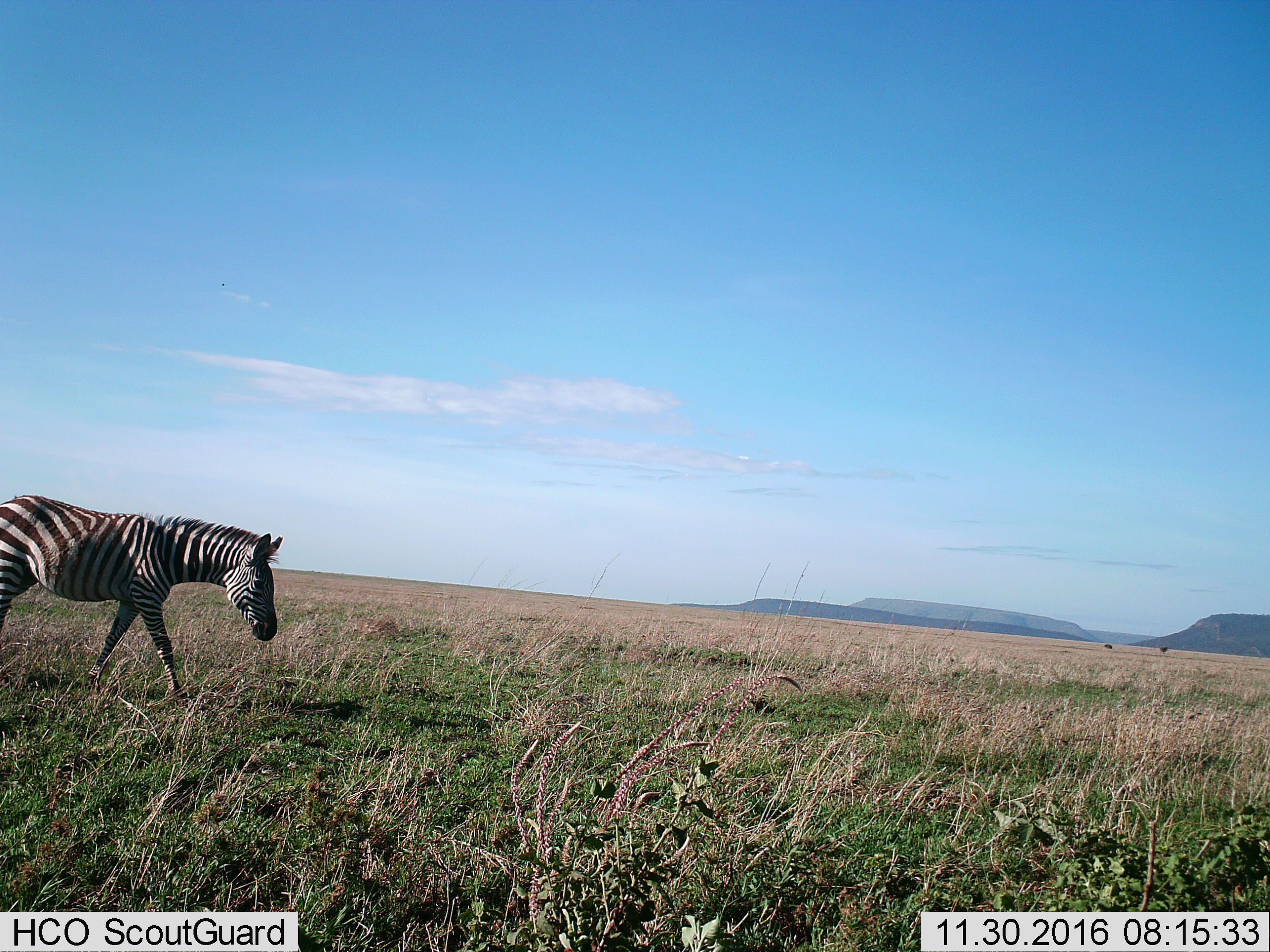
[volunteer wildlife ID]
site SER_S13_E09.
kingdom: Animalia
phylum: Chordata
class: Mammalia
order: Perissodactyla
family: Equidae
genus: Equus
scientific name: Equus quagga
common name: plains zebra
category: zebraplains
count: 1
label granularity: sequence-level